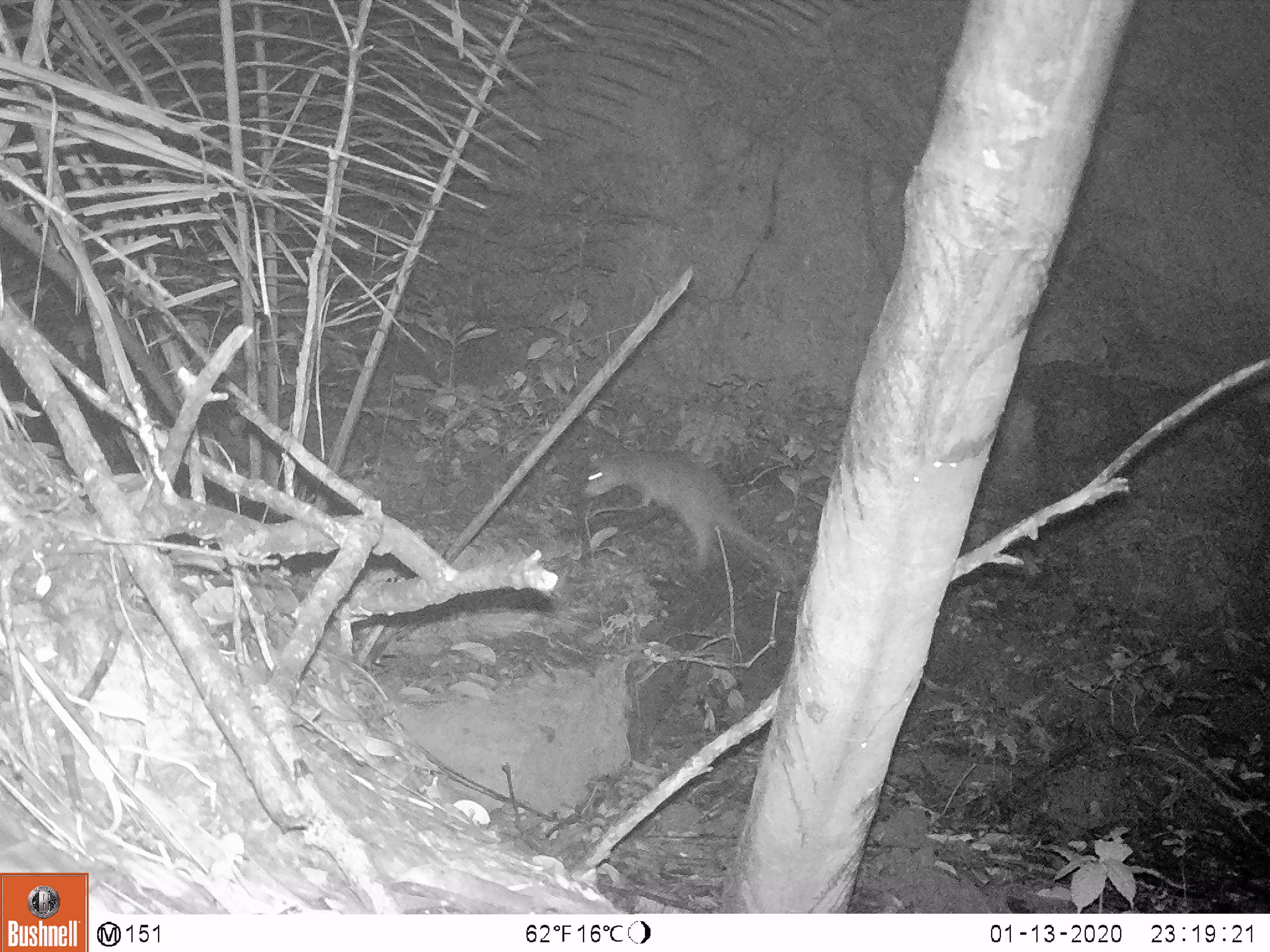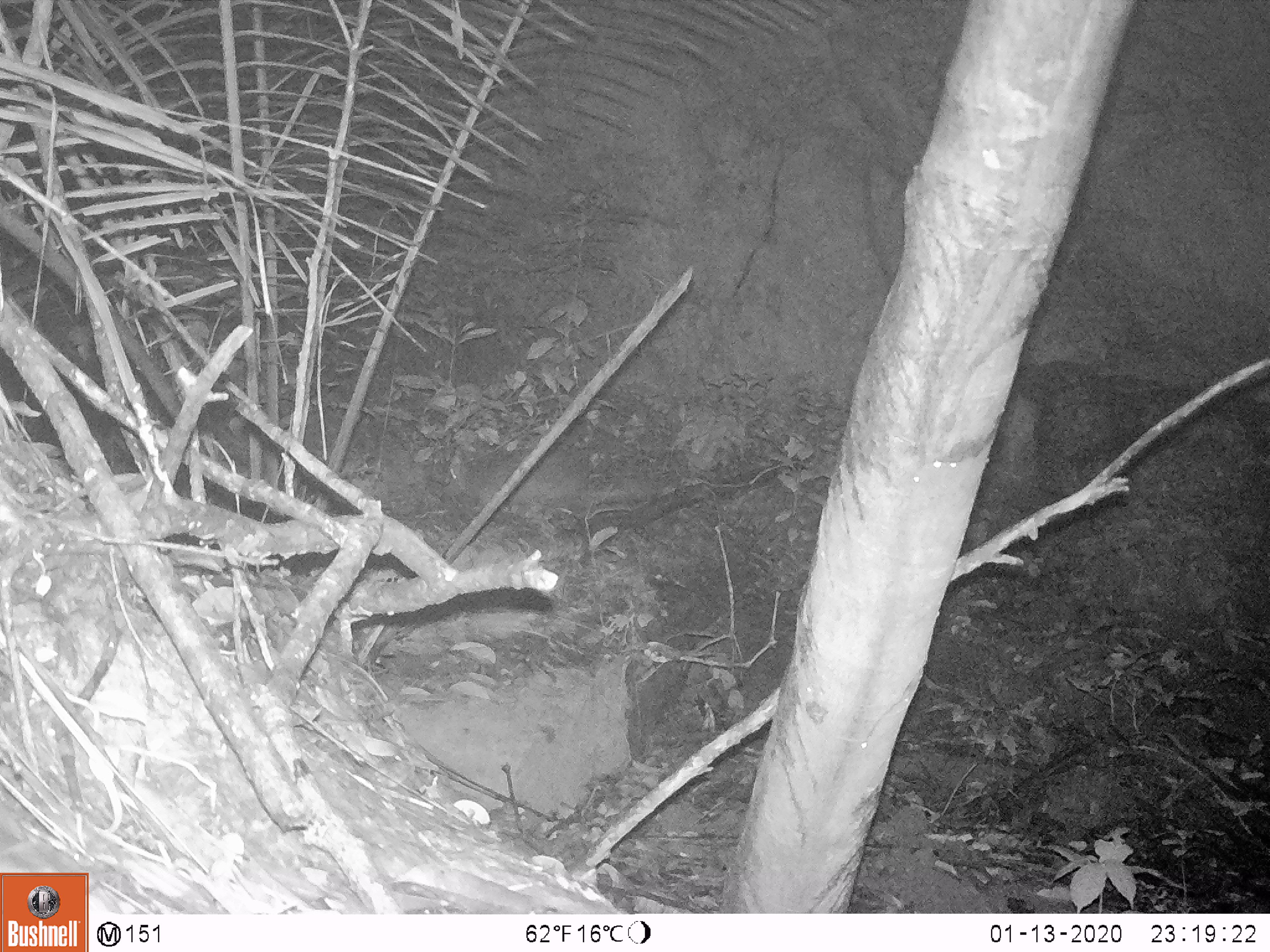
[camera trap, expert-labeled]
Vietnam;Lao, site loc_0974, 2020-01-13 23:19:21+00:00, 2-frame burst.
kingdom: Animalia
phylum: Chordata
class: Mammalia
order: Rodentia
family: Hystricidae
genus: Atherurus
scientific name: Atherurus macrourus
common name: asiatic brush-tailed porcupine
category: asiatic brush tailed porcupine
Asiatic brush tailed porcupine (asiatic brush-tailed porcupine) (Atherurus macrourus). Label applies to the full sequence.